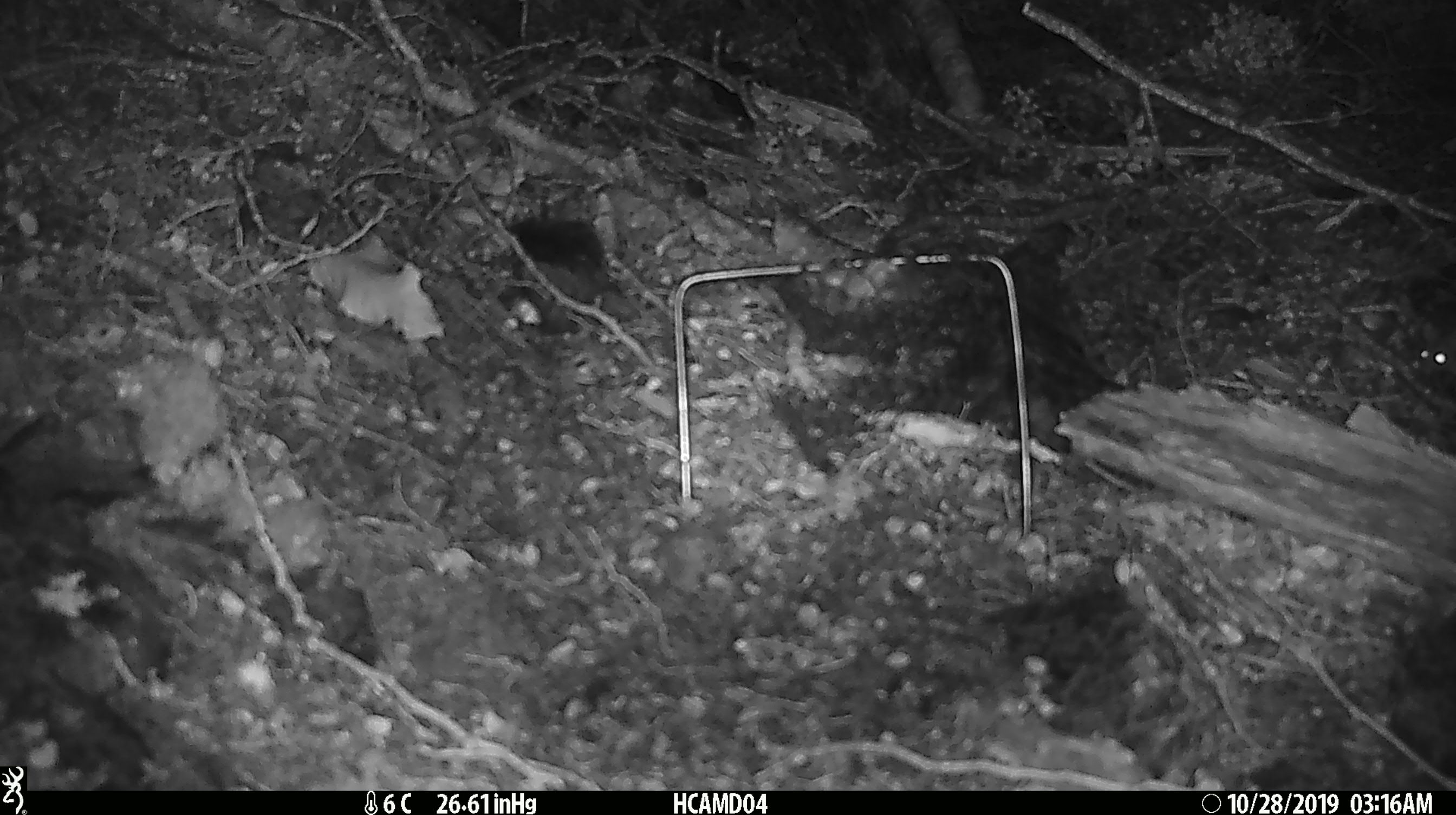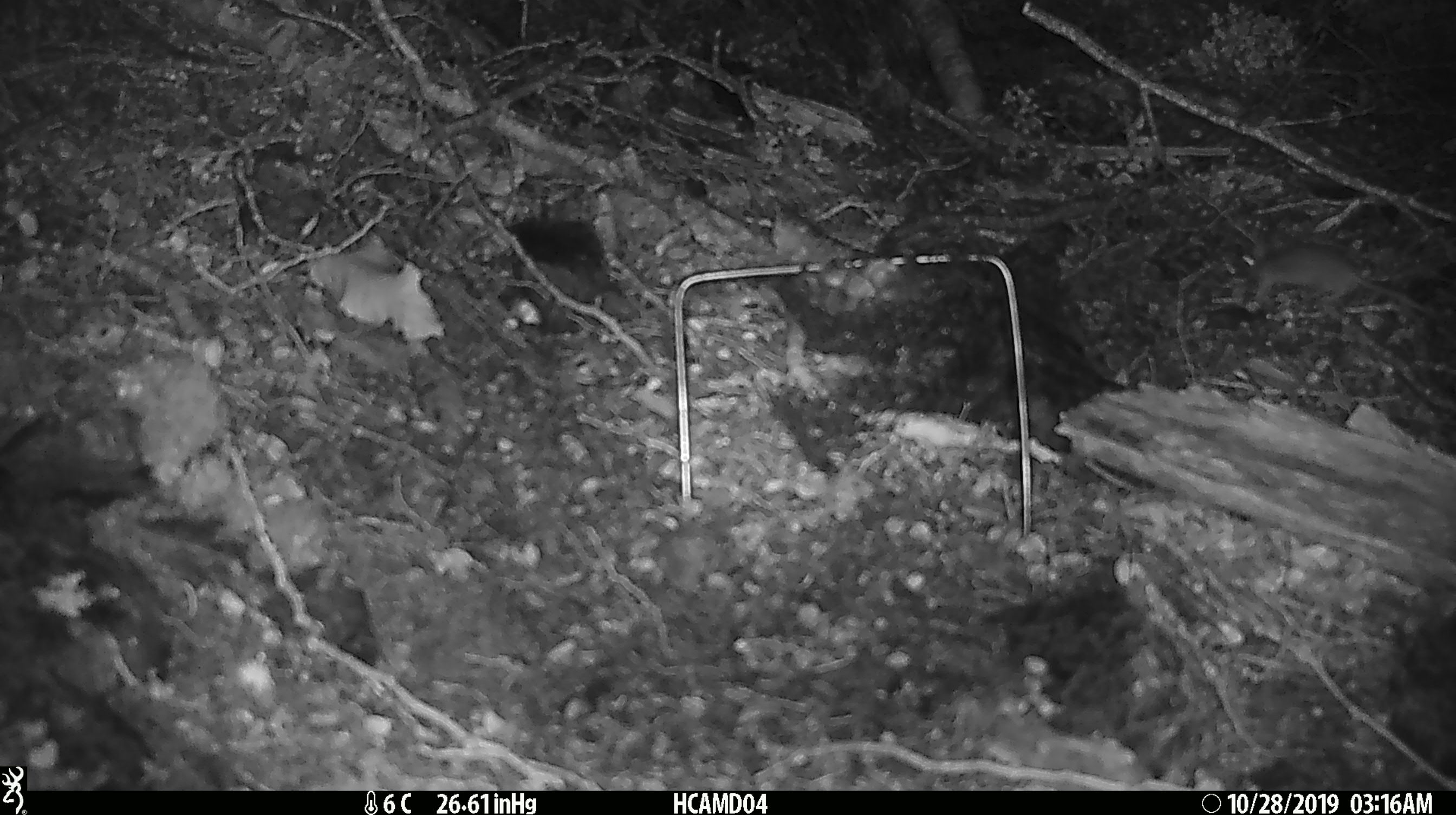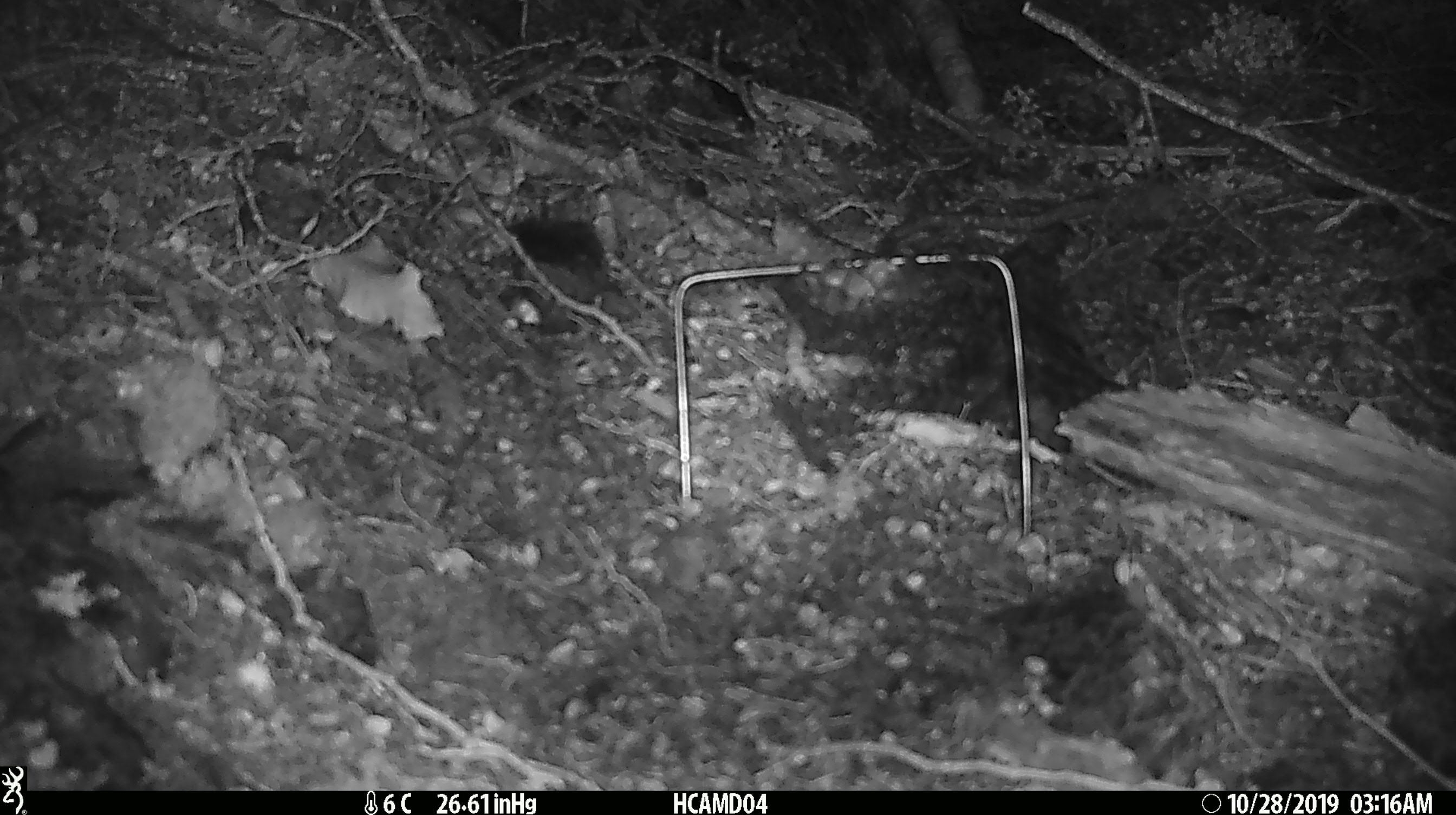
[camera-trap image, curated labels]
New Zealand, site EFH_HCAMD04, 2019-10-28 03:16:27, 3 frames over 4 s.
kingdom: Animalia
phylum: Chordata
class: Mammalia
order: Rodentia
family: Muridae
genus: Mus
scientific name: Mus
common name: mouse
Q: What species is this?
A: Mouse (Mus).